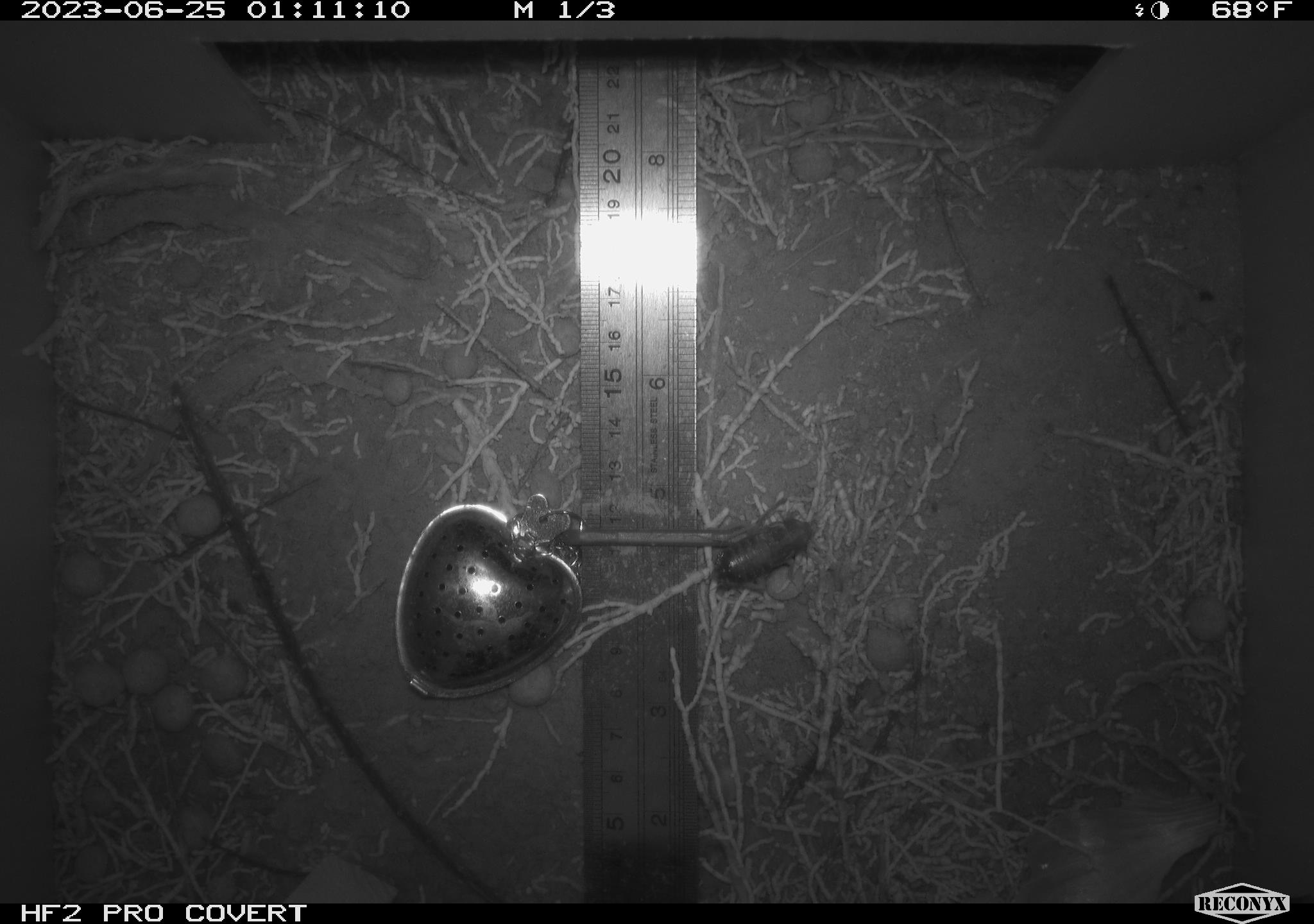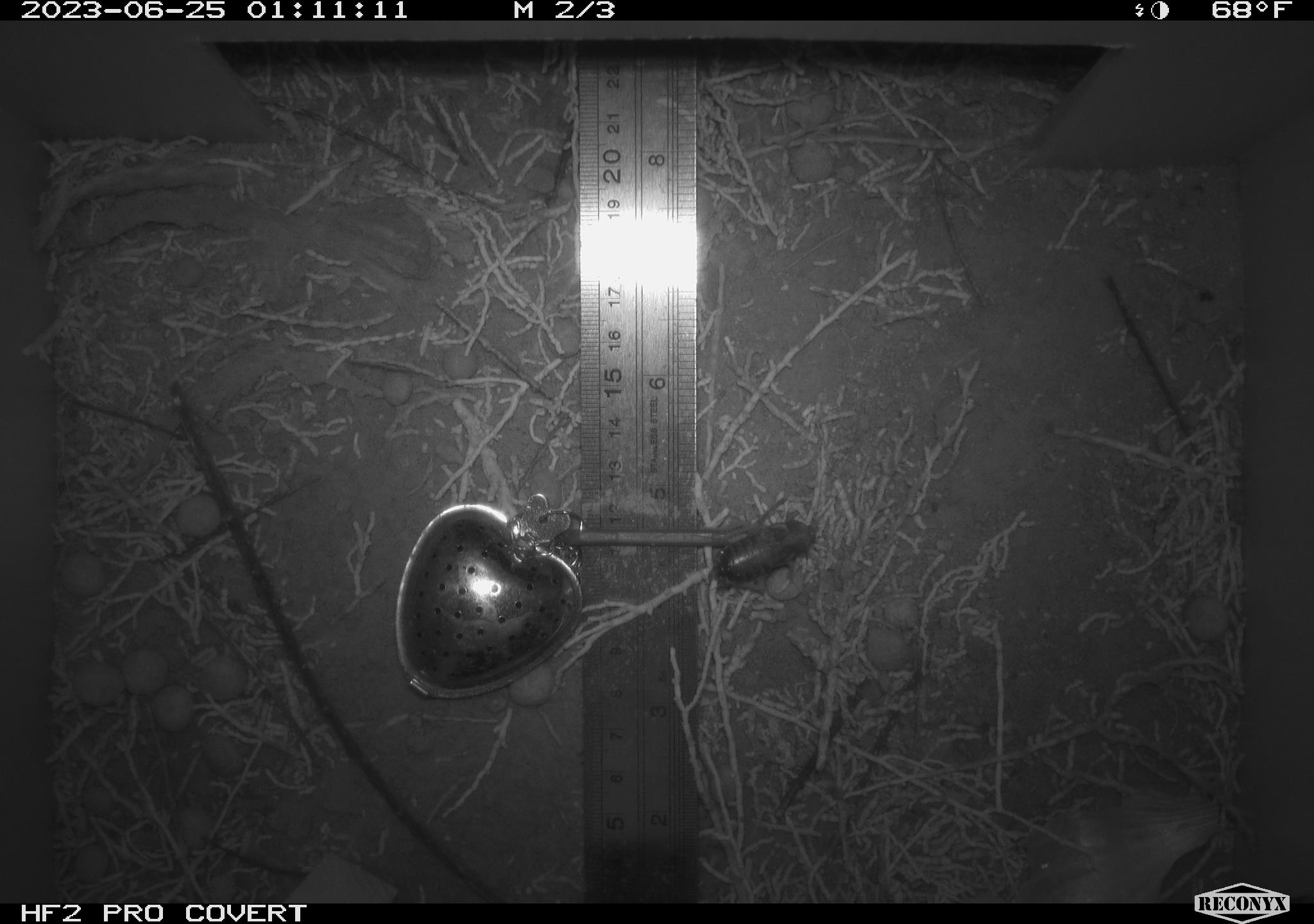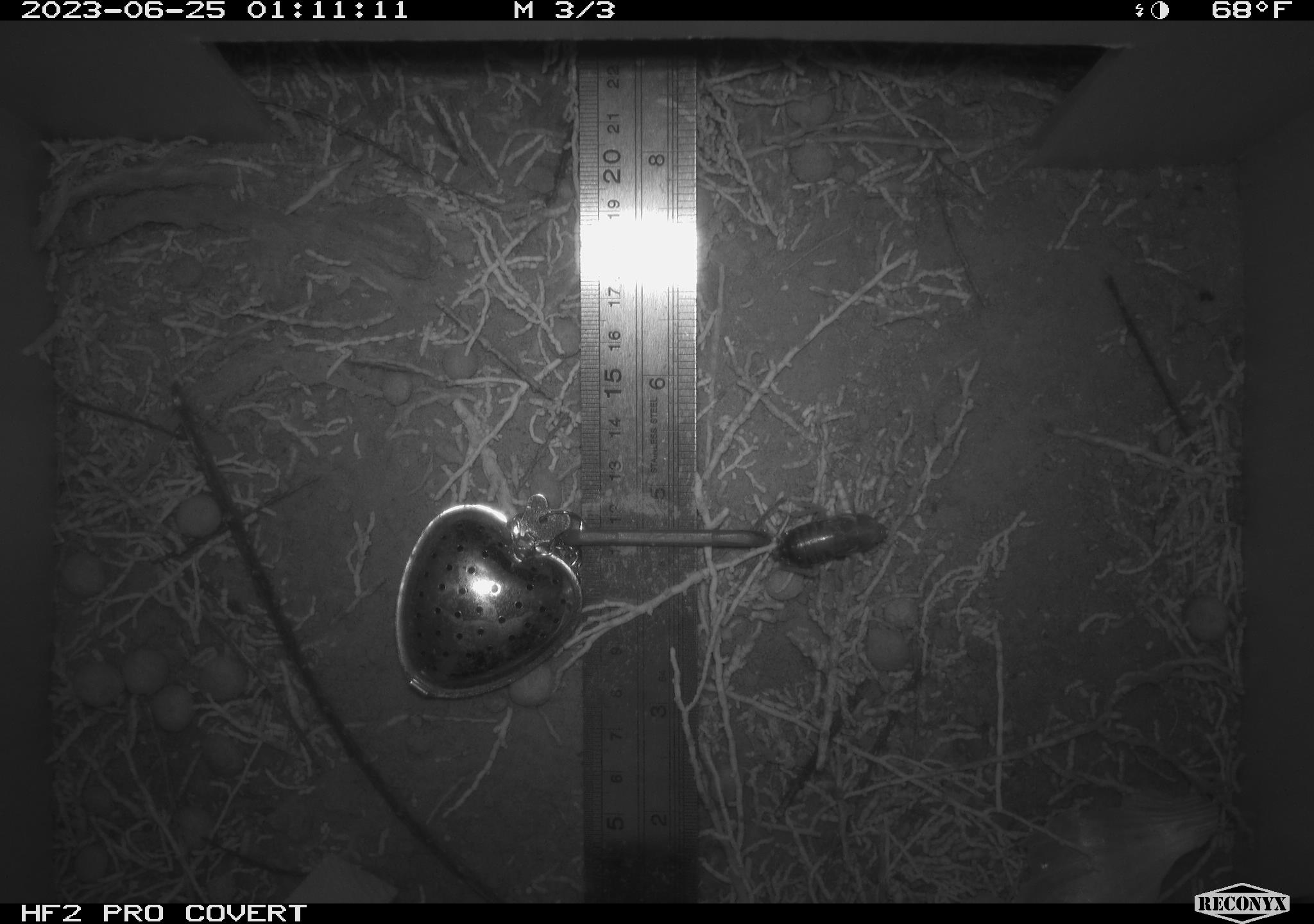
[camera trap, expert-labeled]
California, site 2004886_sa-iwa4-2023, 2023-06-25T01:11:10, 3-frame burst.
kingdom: Animalia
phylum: Arthropoda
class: Insecta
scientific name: Insecta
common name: insect